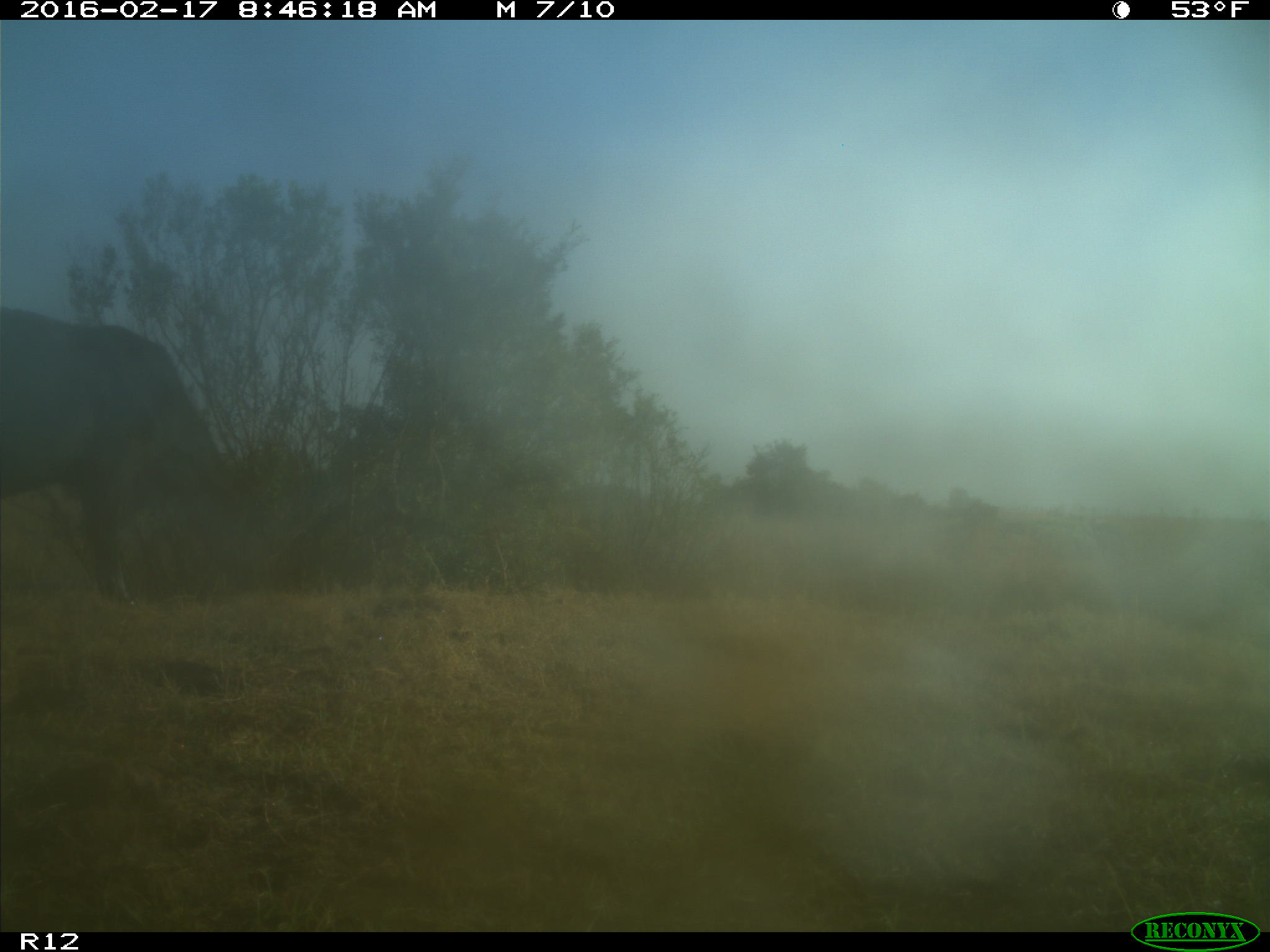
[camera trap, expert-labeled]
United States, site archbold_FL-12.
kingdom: Animalia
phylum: Chordata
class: Mammalia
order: Artiodactyla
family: Bovidae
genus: Bos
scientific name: Bos taurus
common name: domestic cow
Bos taurus (domestic cow).